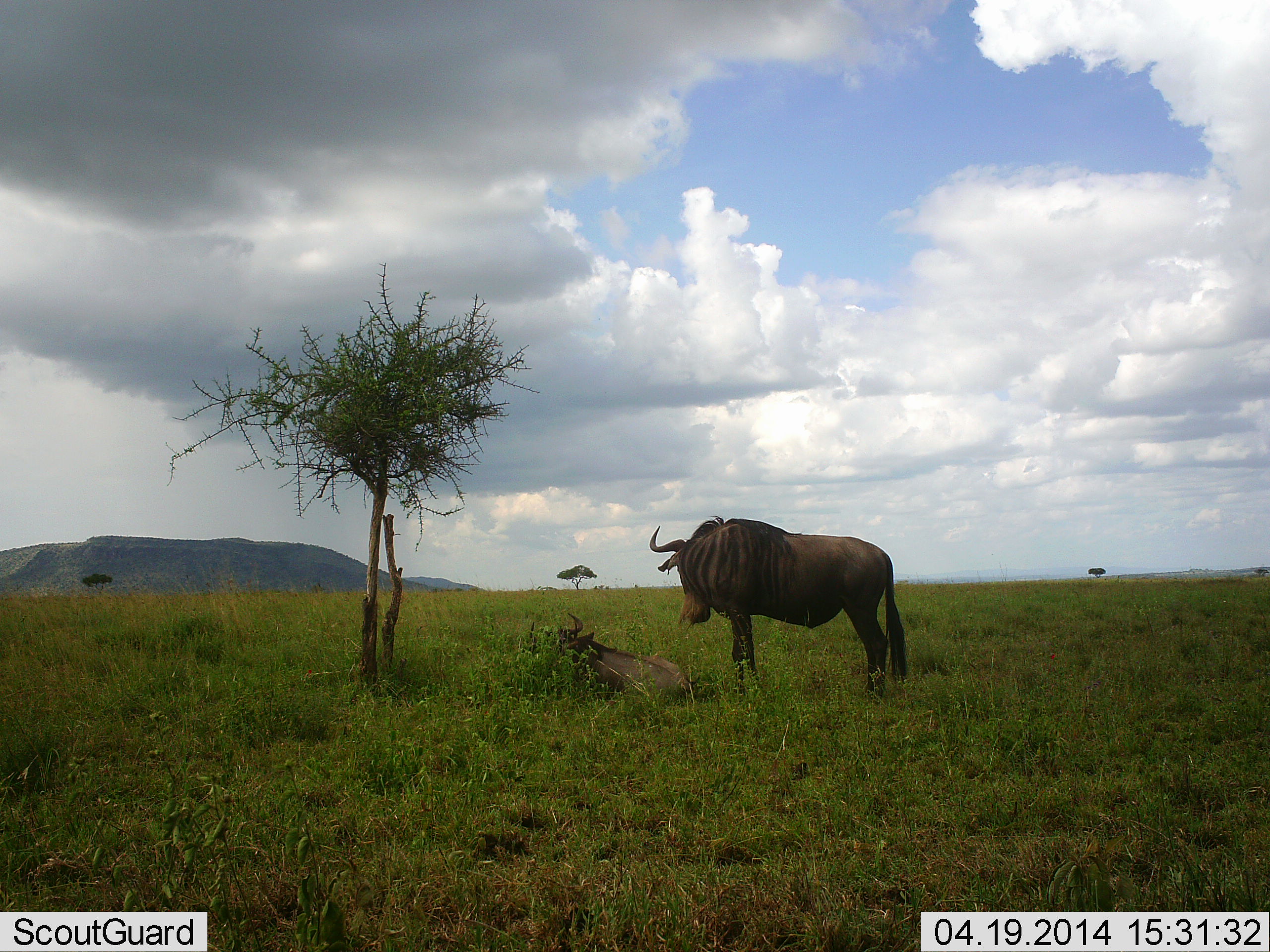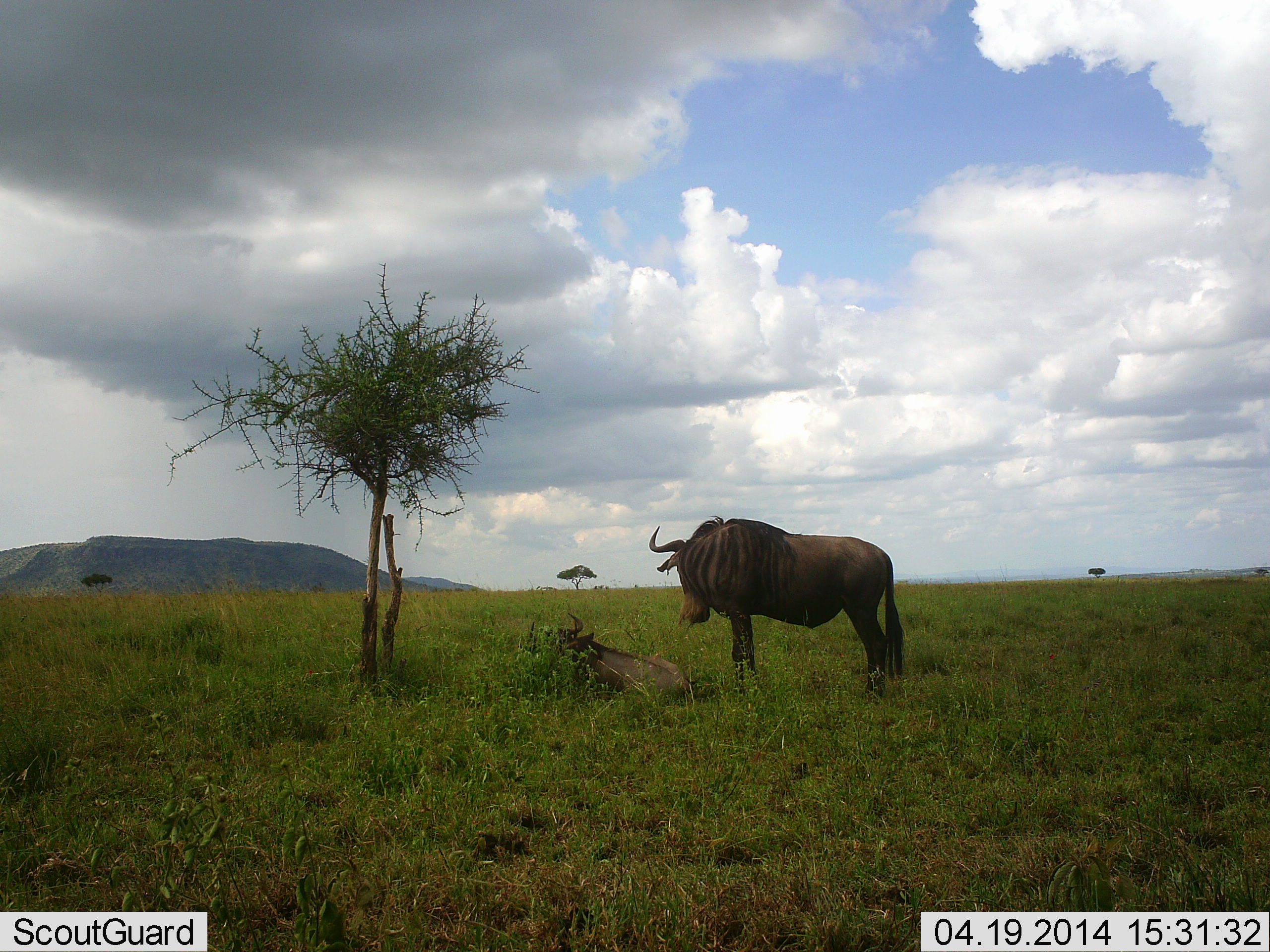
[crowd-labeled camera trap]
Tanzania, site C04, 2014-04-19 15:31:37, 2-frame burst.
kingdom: Animalia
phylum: Chordata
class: Mammalia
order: Artiodactyla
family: Bovidae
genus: Connochaetes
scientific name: Connochaetes taurinus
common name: blue wildebeest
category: wildebeest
Wildebeest (blue wildebeest) (Connochaetes taurinus), count 2. Behavior (volunteer vote fractions): standing 100%, resting 90%, moving 0%, interacting 0%. Young present (vote fraction): 0%. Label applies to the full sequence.